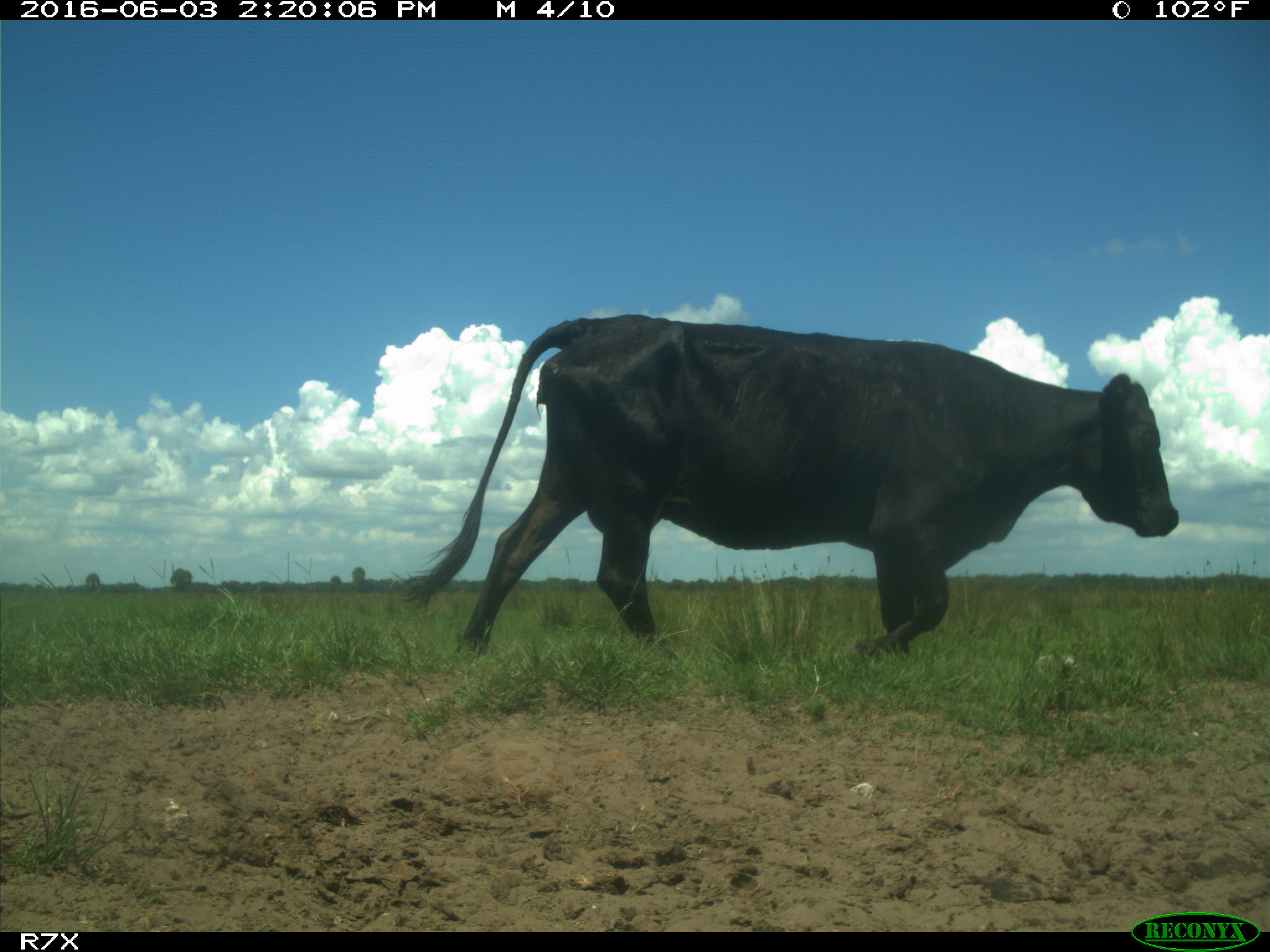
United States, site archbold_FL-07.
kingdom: Animalia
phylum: Chordata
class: Mammalia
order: Artiodactyla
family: Bovidae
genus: Bos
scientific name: Bos taurus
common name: domestic cow